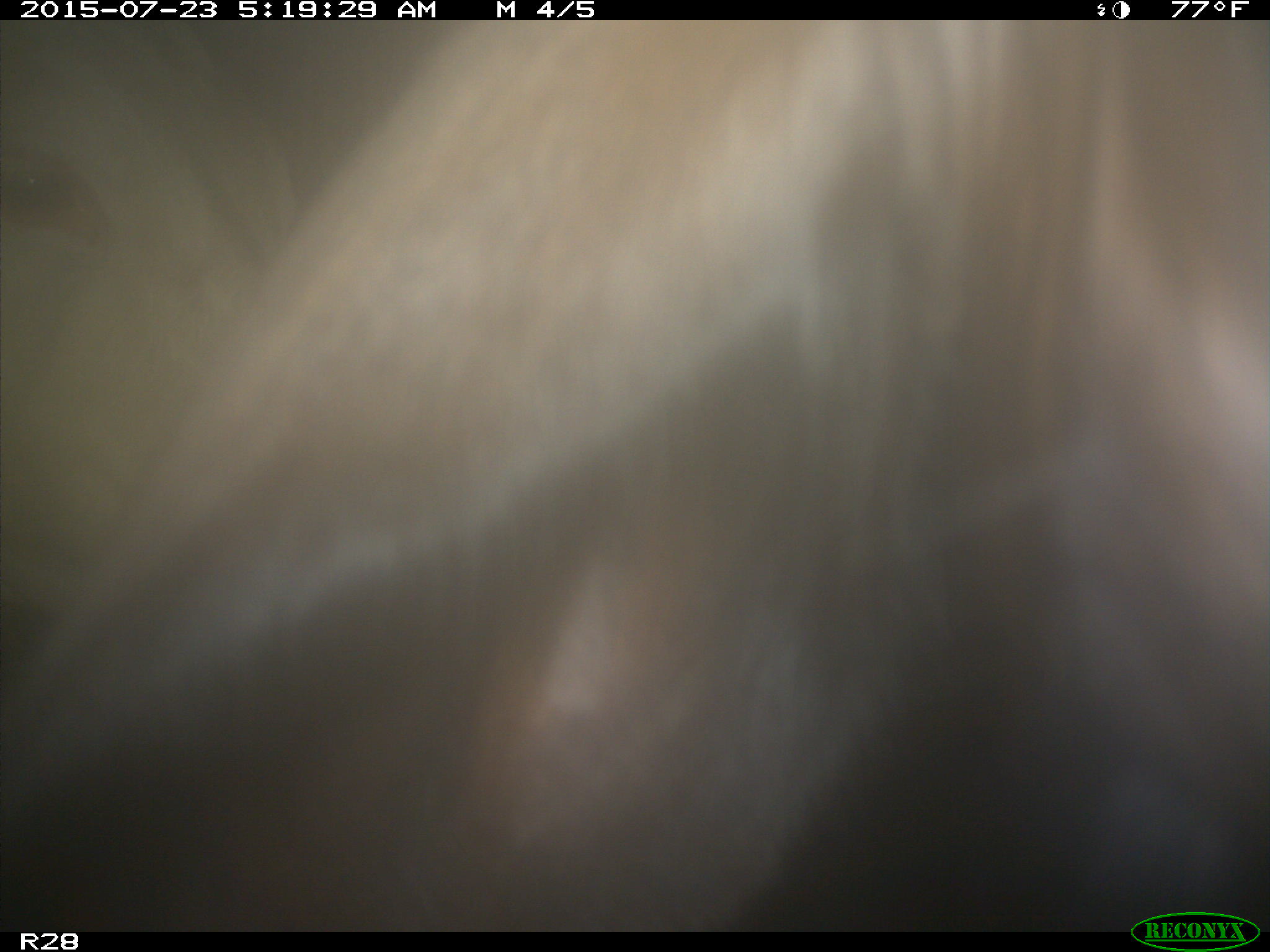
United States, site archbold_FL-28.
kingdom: Animalia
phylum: Chordata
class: Mammalia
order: Artiodactyla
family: Bovidae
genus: Bos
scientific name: Bos taurus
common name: domestic cow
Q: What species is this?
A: Bos taurus (domestic cow).